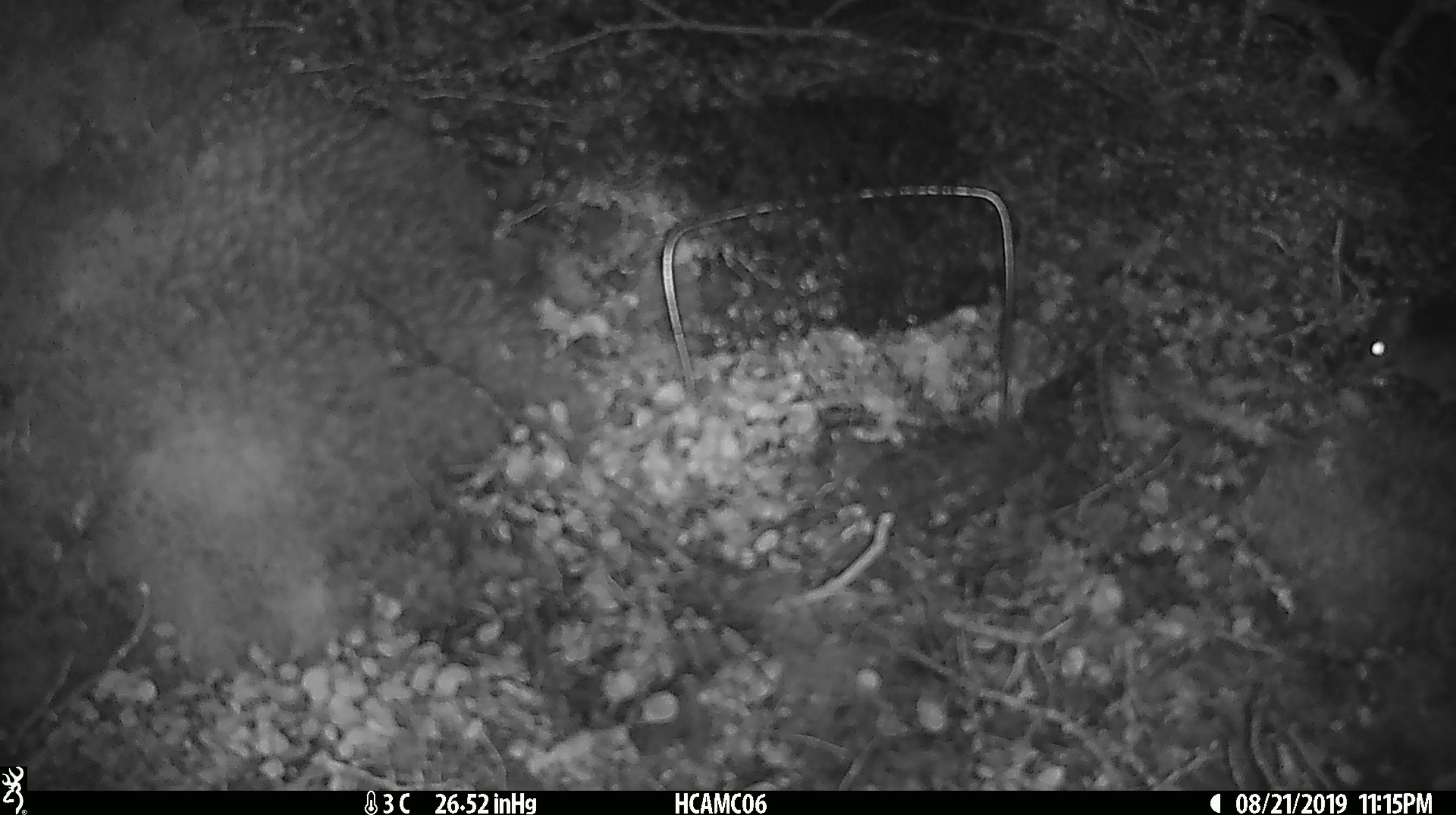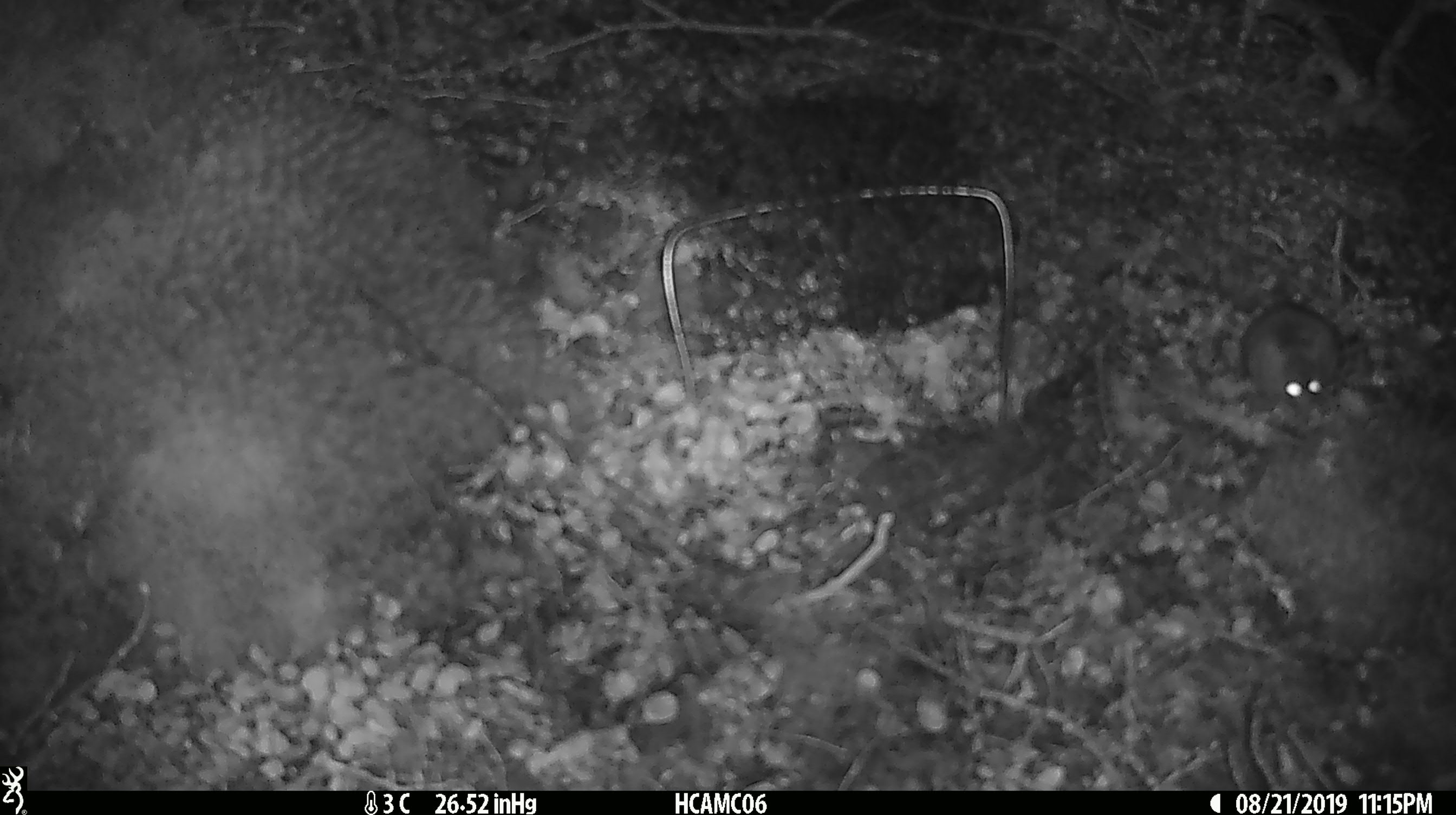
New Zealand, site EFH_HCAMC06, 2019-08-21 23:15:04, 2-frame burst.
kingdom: Animalia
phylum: Chordata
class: Mammalia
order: Rodentia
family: Muridae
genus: Mus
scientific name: Mus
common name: mouse